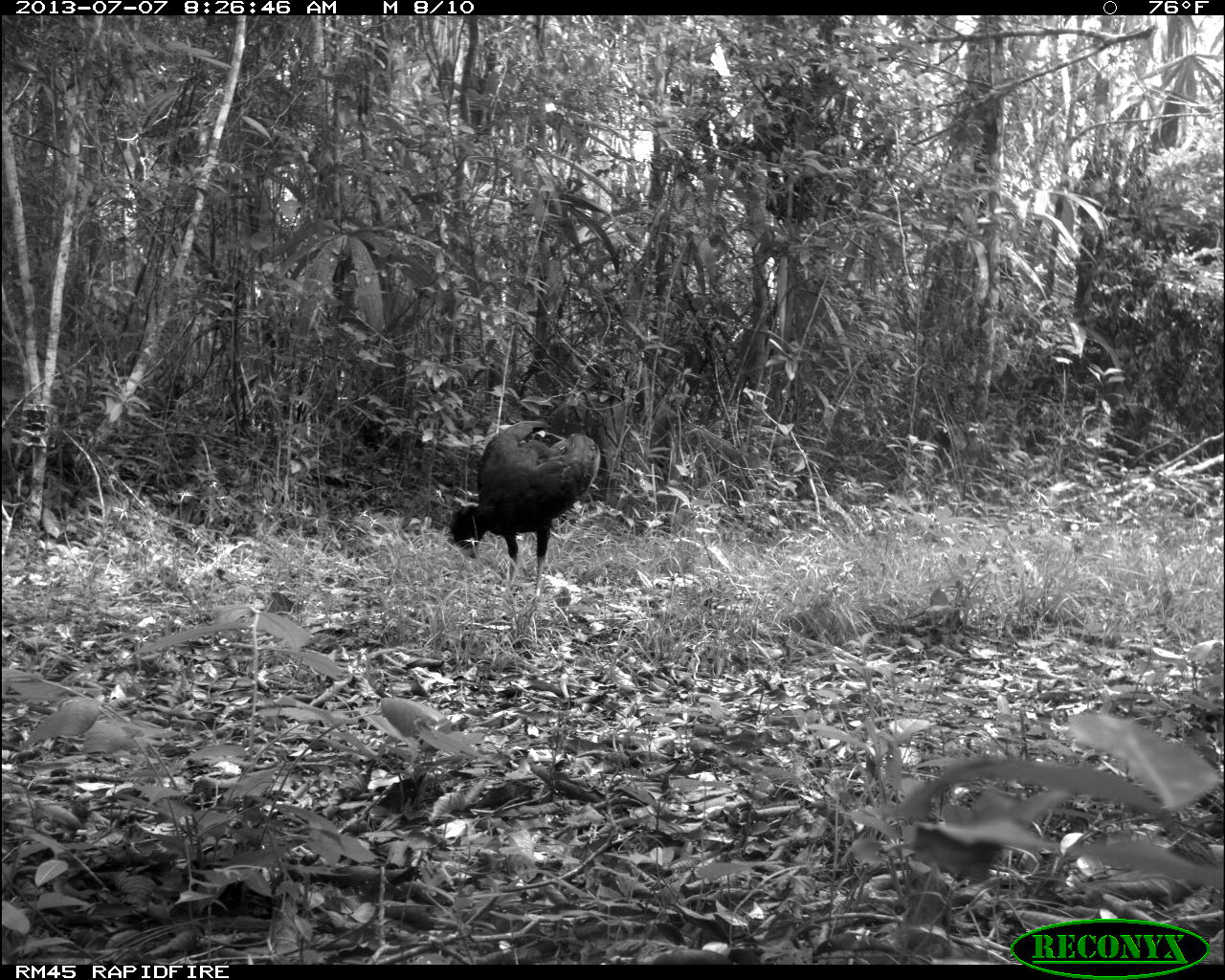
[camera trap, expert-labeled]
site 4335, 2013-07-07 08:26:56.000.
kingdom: Animalia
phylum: Chordata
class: Aves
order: Galliformes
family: Cracidae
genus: Crax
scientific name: Crax rubra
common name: great curassow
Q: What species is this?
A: Crax rubra (great curassow).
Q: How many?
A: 1.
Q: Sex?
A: Male.